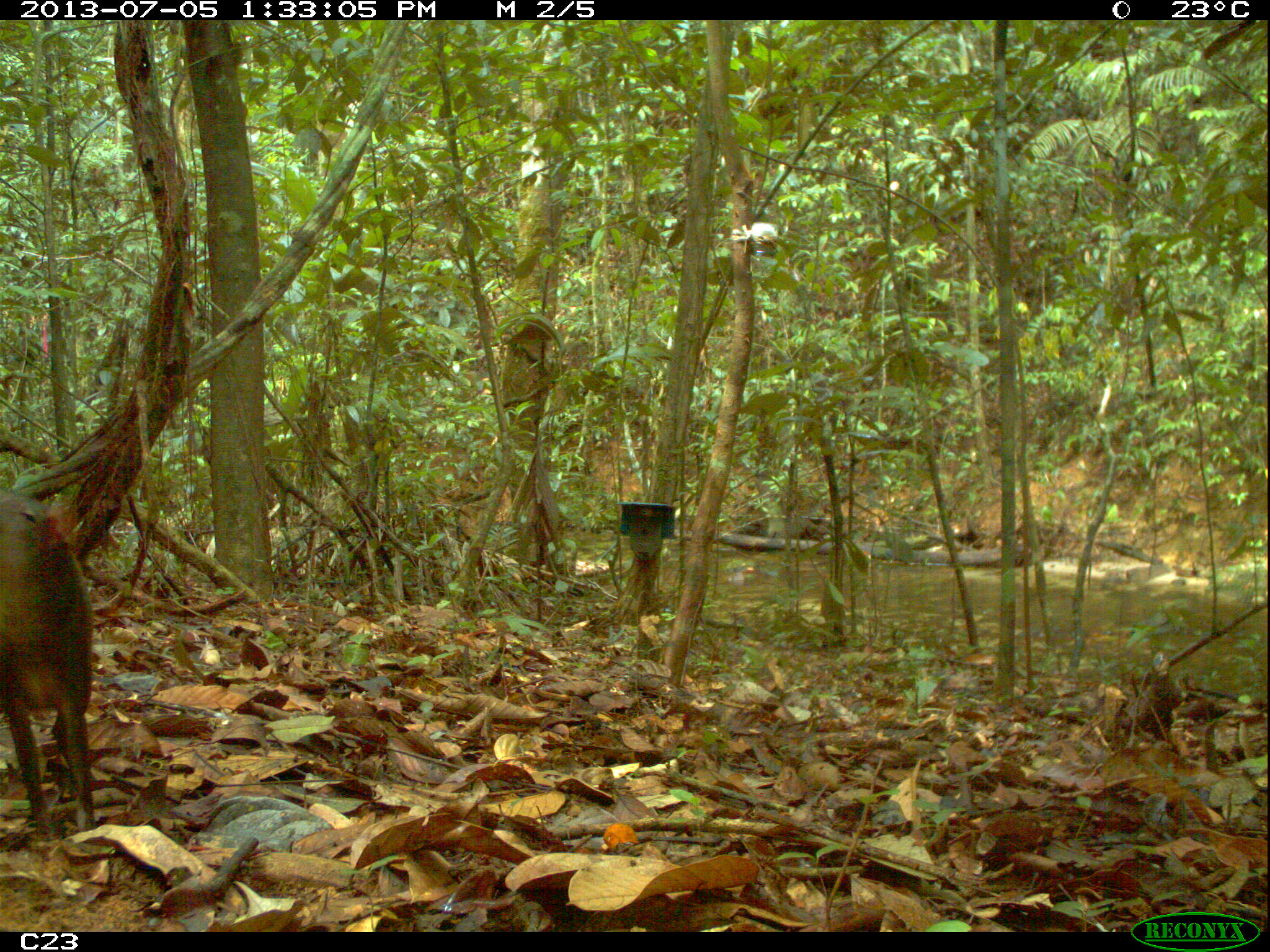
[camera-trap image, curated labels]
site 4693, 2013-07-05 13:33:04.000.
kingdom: Animalia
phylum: Chordata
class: Mammalia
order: Rodentia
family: Dasyproctidae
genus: Dasyprocta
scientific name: Dasyprocta leporina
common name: red-rumped agouti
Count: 1.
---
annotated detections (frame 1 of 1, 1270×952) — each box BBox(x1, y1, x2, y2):
dasyprocta leporina: BBox(0, 489, 95, 841)